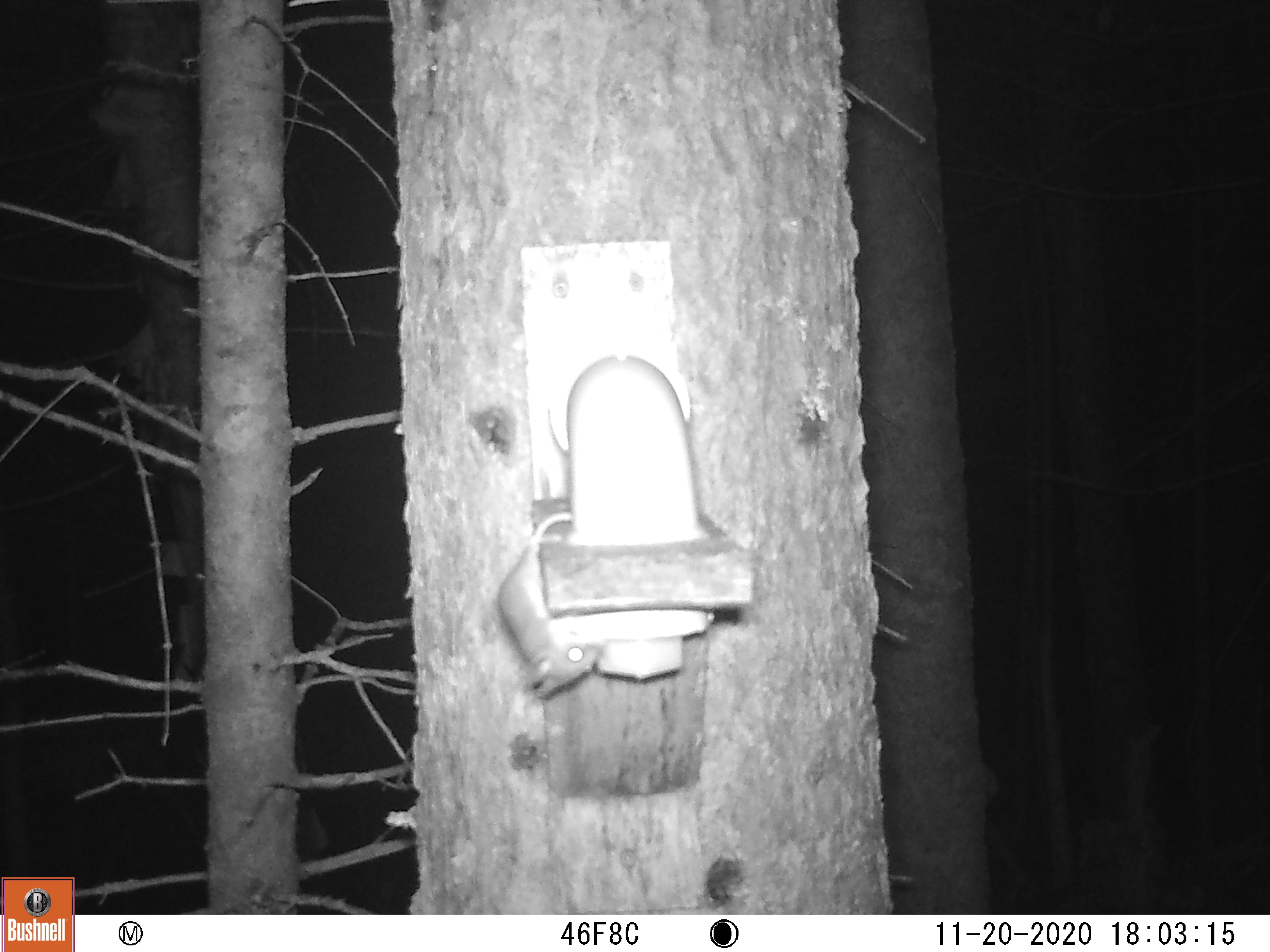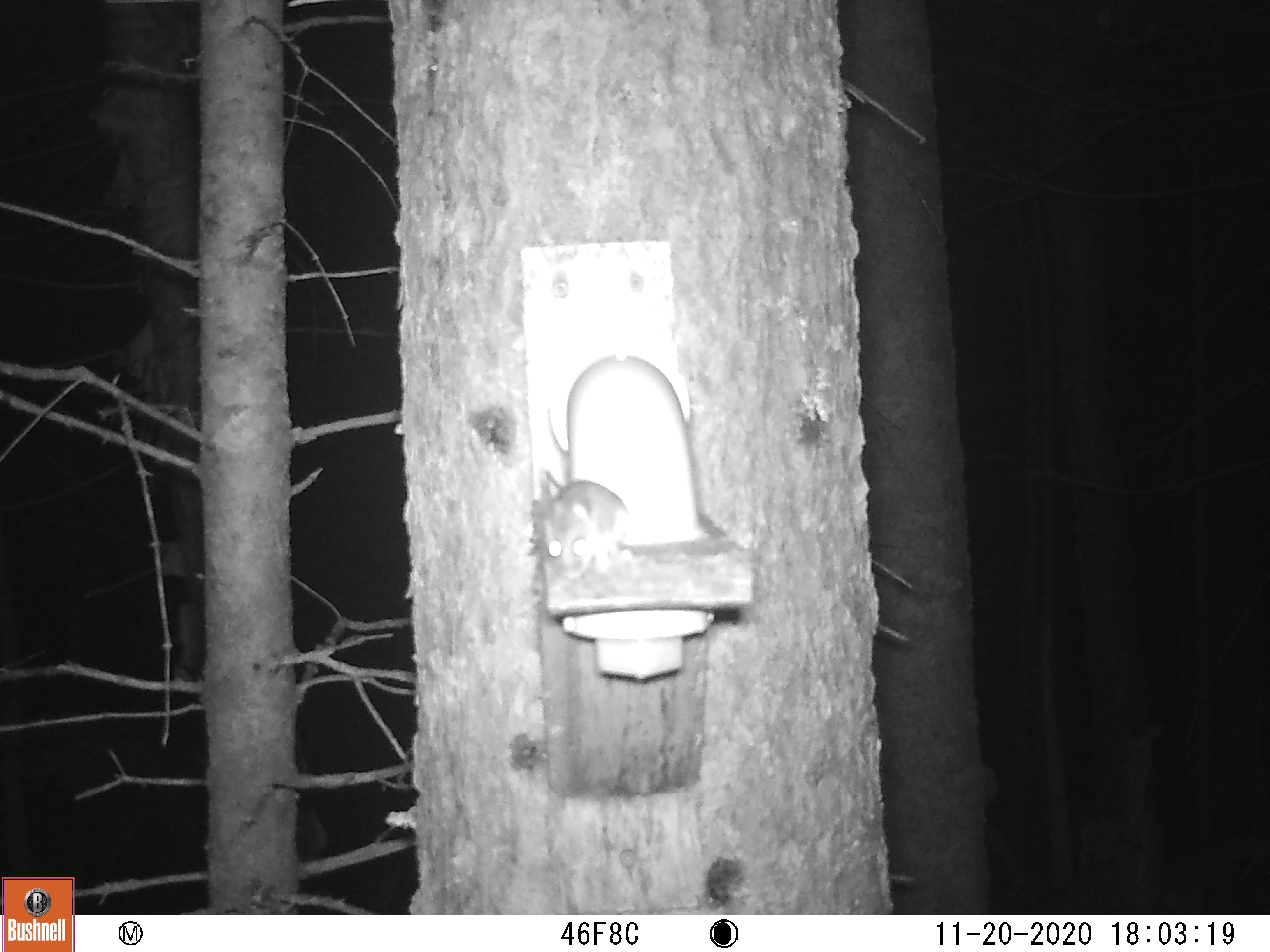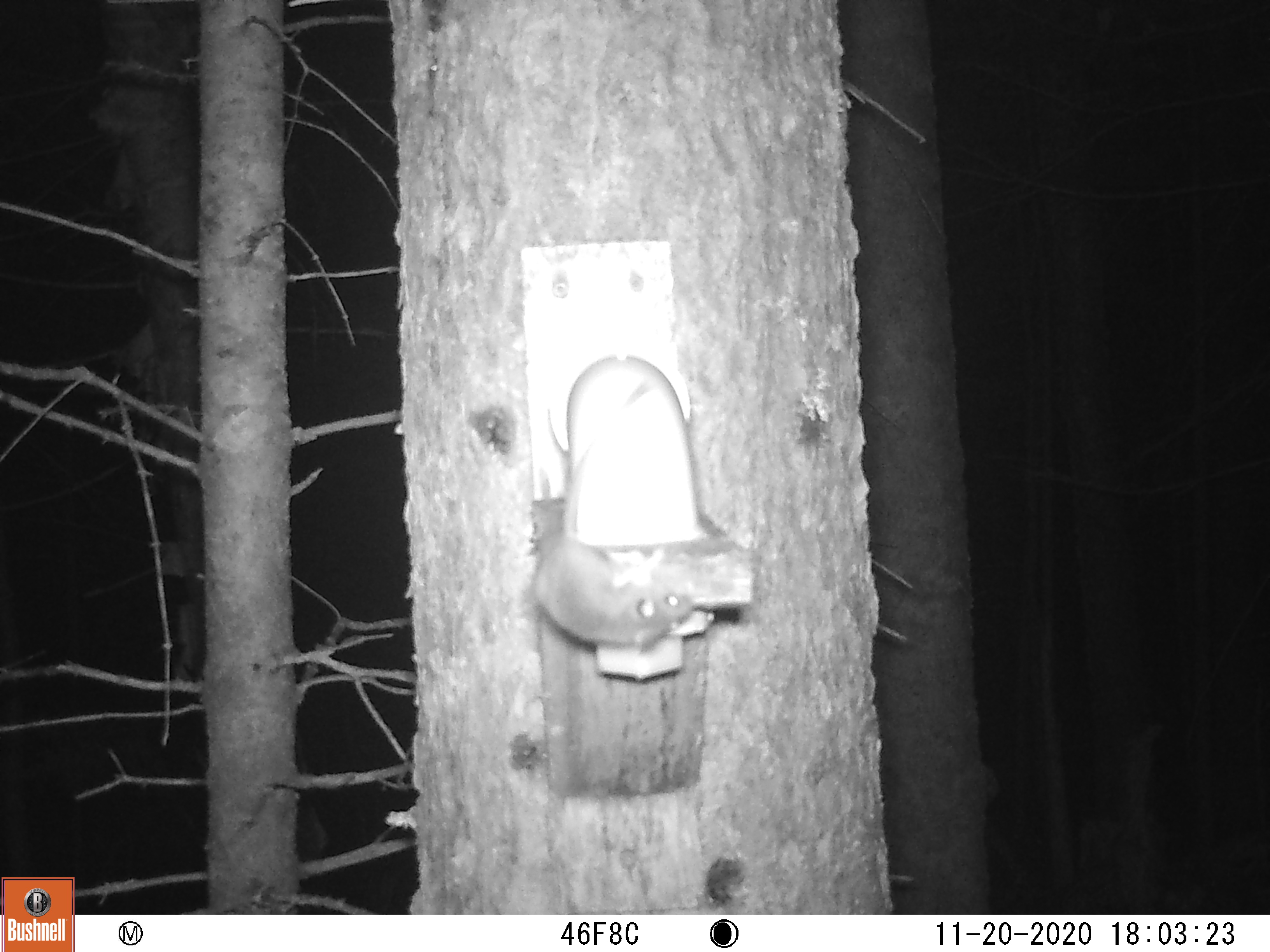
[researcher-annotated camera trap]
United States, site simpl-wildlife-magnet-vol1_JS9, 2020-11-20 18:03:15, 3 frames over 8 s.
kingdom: Animalia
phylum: Chordata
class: Mammalia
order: Rodentia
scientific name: Rodentia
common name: mouse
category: mouse sp.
Mouse sp. (mouse) (Rodentia).